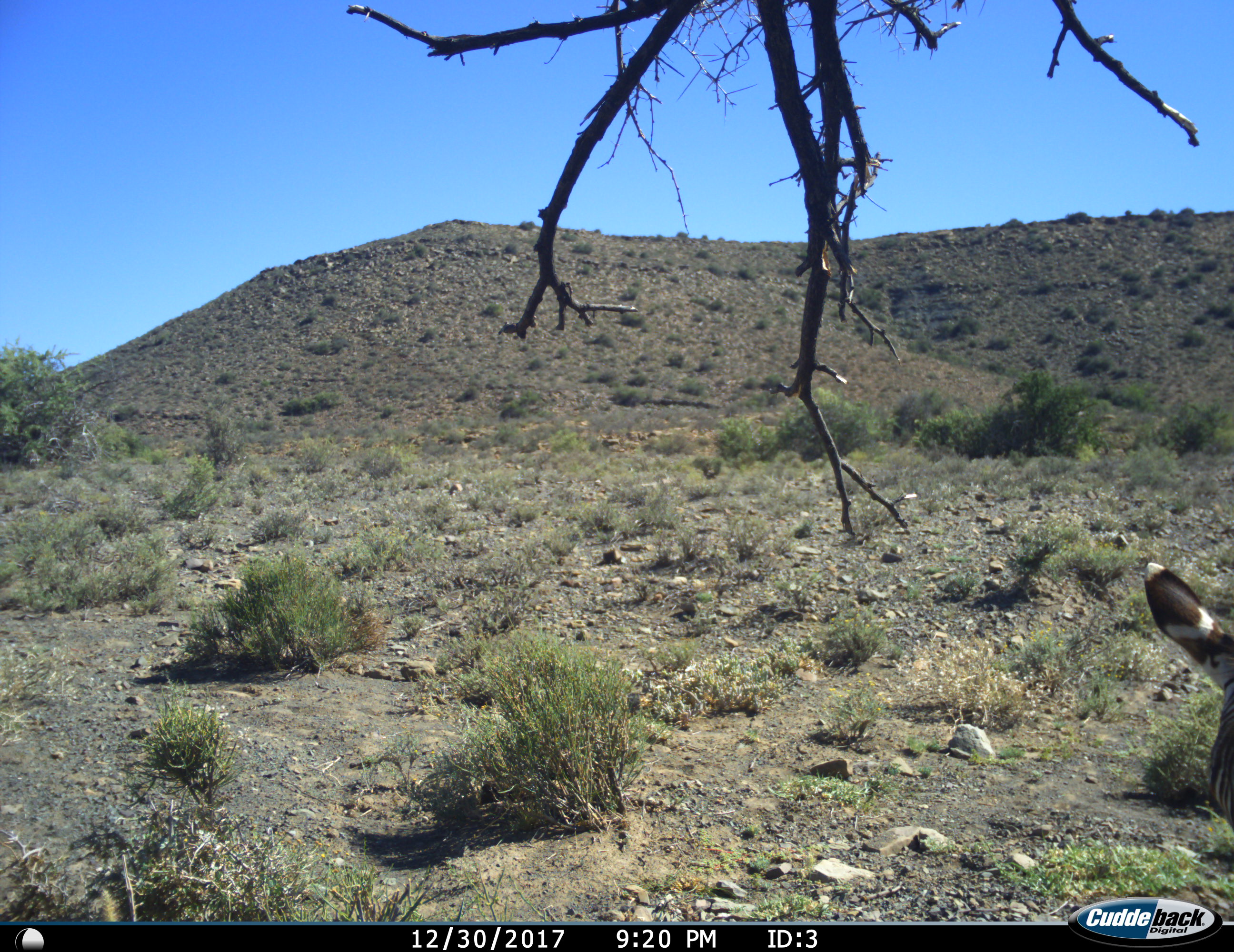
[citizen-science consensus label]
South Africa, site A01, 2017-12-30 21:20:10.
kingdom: Animalia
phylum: Chordata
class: Mammalia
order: Perissodactyla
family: Equidae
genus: Equus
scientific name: Equus zebra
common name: mountain zebra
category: zebramountain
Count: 1.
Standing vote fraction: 57%.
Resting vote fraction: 14%.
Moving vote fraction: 14%.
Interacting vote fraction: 0%.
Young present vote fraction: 0%.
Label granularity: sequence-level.